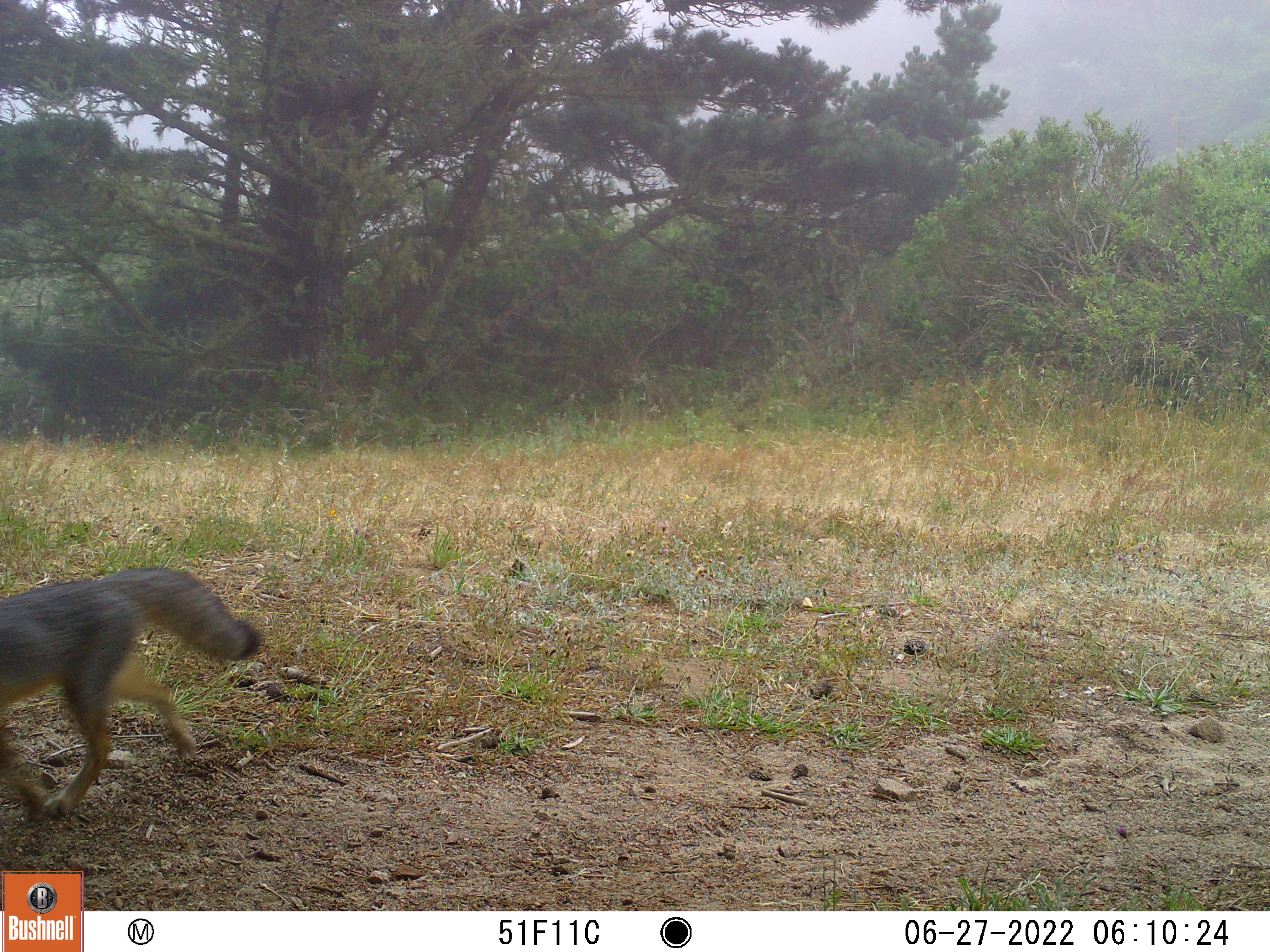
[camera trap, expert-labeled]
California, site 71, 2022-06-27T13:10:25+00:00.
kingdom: Animalia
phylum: Chordata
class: Mammalia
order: Carnivora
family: Canidae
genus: Urocyon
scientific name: Urocyon cinereoargenteus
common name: gray fox